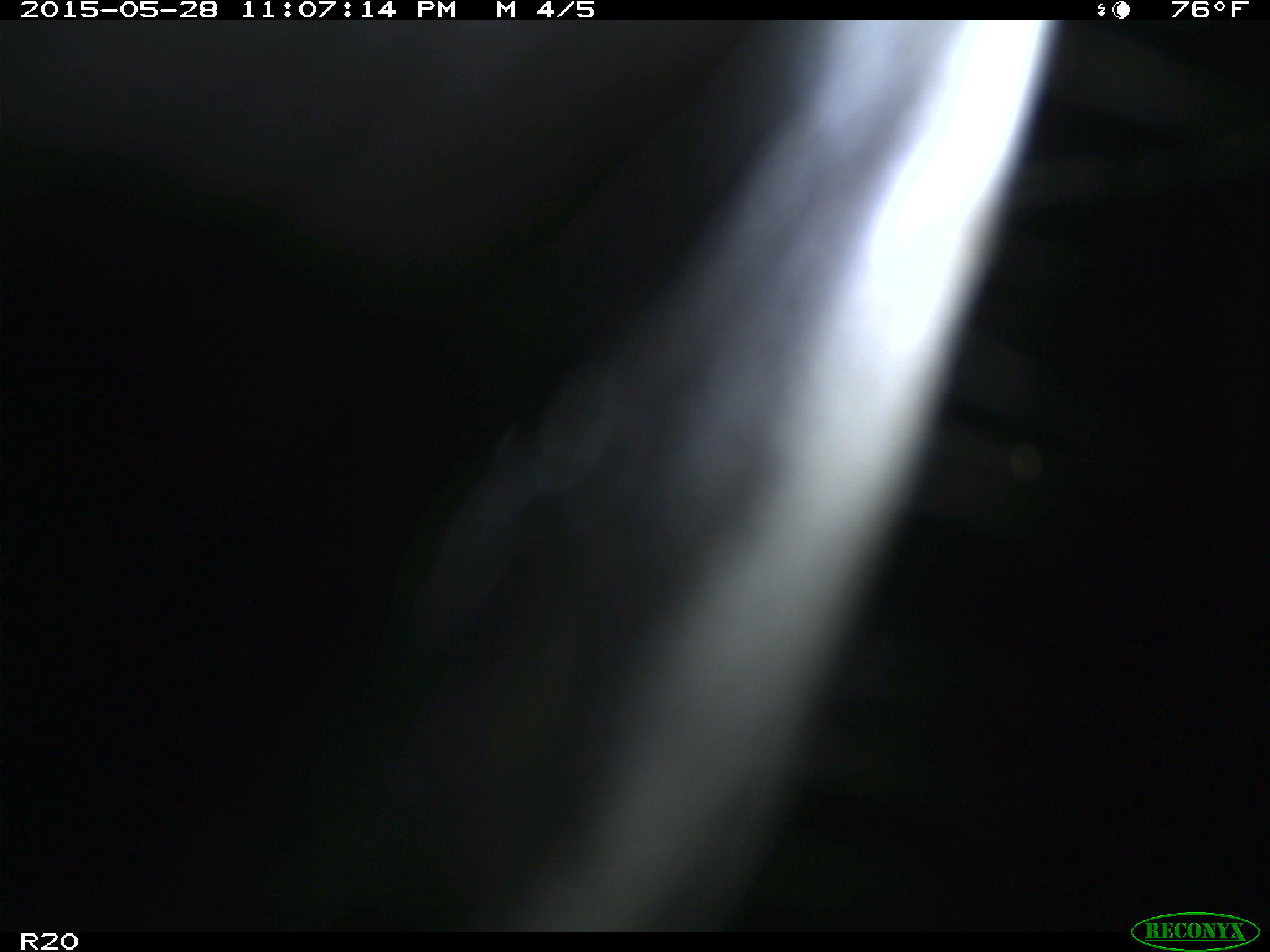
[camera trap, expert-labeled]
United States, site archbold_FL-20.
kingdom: Animalia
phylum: Chordata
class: Mammalia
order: Artiodactyla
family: Bovidae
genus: Bos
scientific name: Bos taurus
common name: domestic cow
Bos taurus (domestic cow).